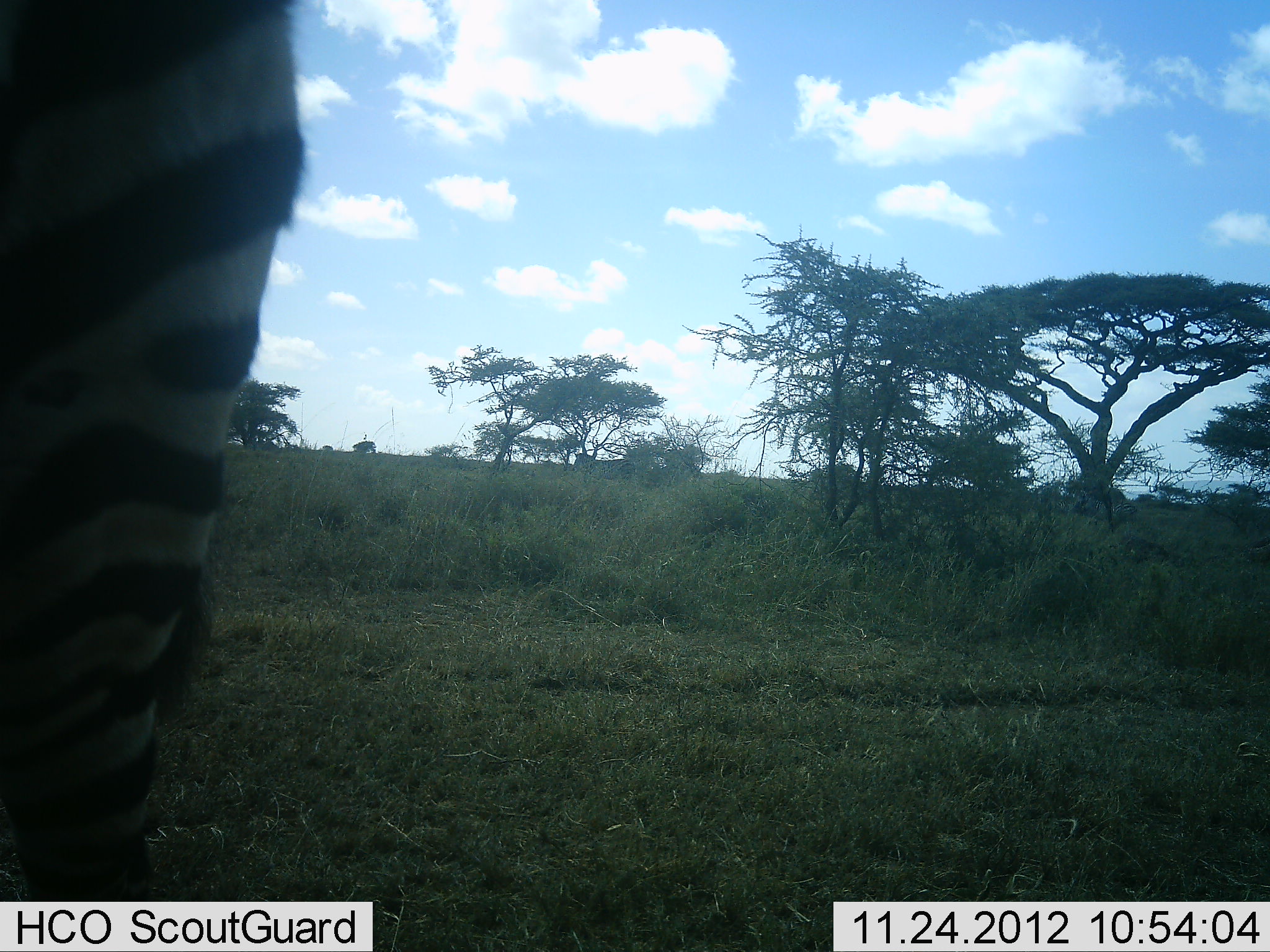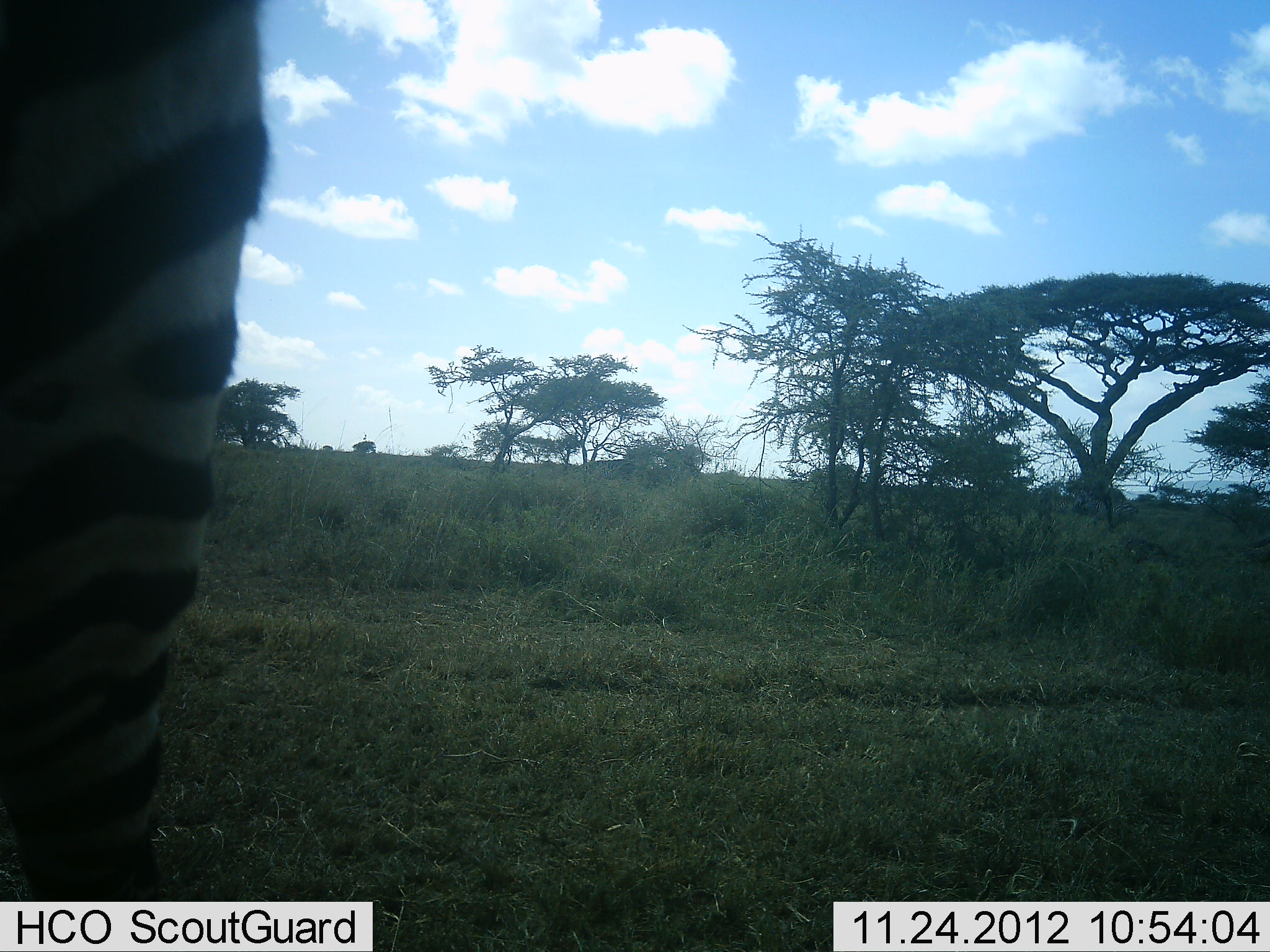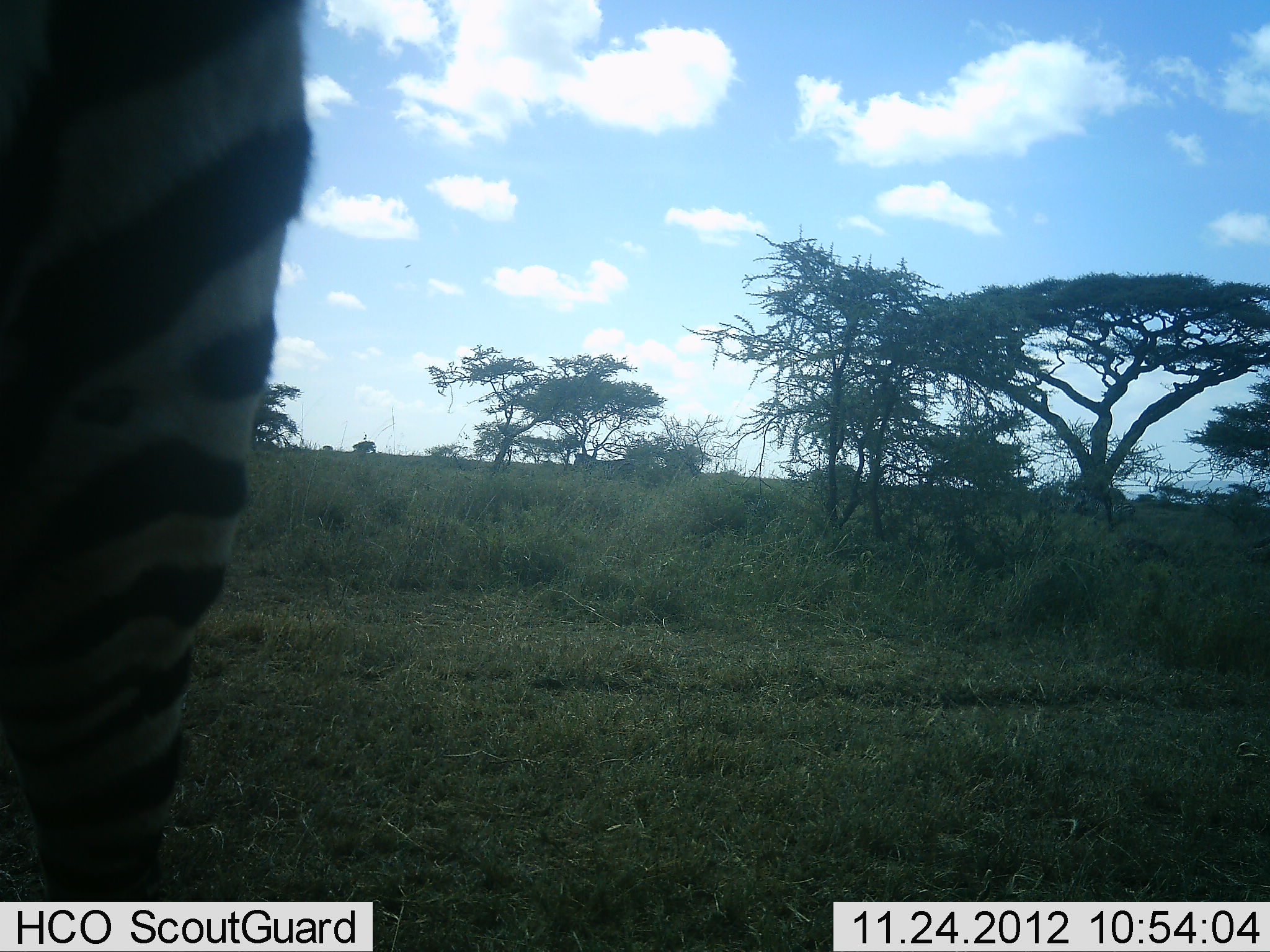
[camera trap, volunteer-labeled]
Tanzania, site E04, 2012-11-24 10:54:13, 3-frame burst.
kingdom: Animalia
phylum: Chordata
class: Mammalia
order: Perissodactyla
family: Equidae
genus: Equus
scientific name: Equus quagga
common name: plains zebra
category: zebra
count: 1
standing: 90%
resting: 0%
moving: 12%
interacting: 0%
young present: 0%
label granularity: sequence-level